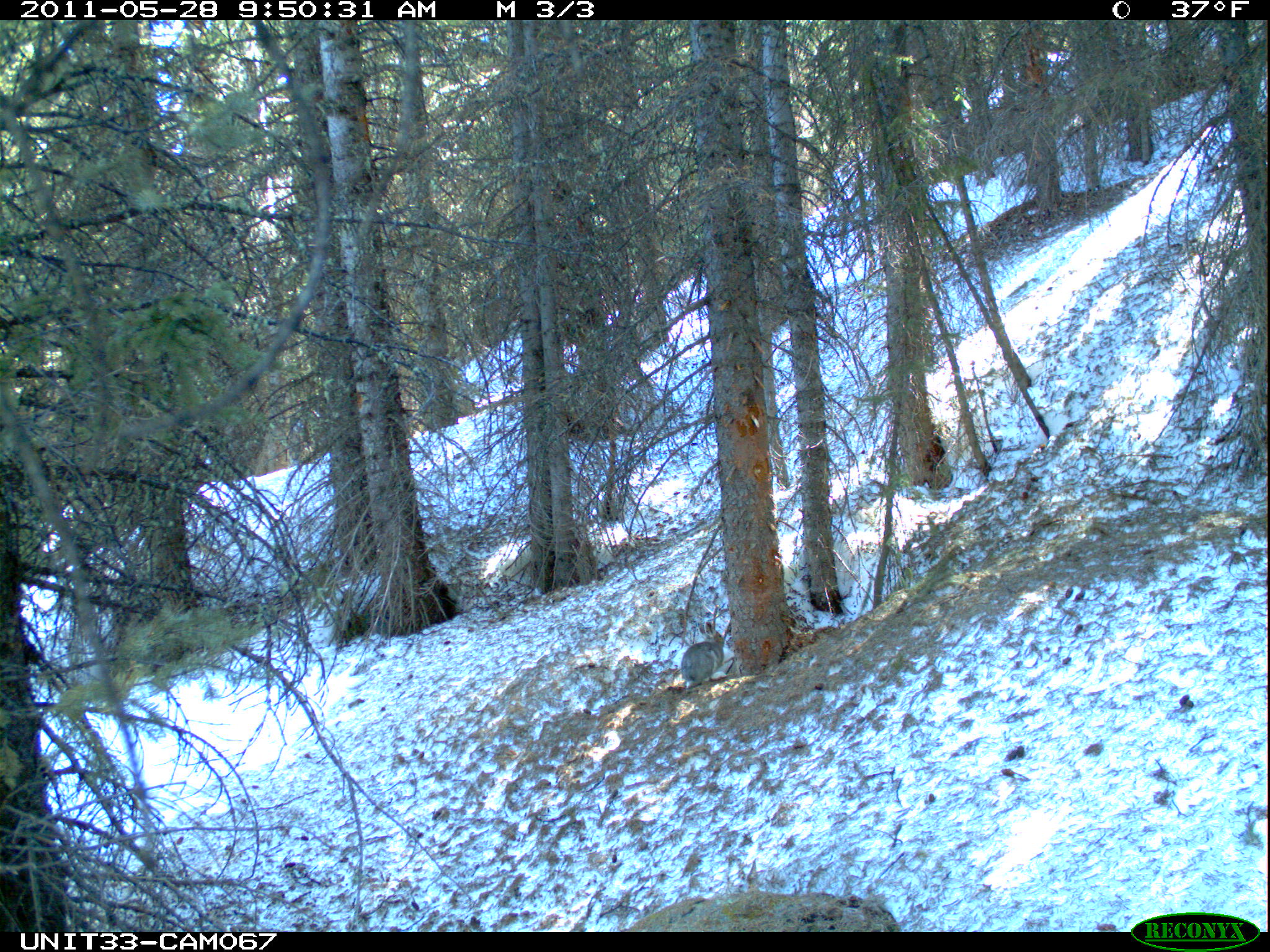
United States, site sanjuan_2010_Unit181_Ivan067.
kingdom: Animalia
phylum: Chordata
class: Mammalia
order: Lagomorpha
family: Leporidae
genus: Lepus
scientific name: Lepus americanus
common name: snowshoe hare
Lepus americanus (snowshoe hare).